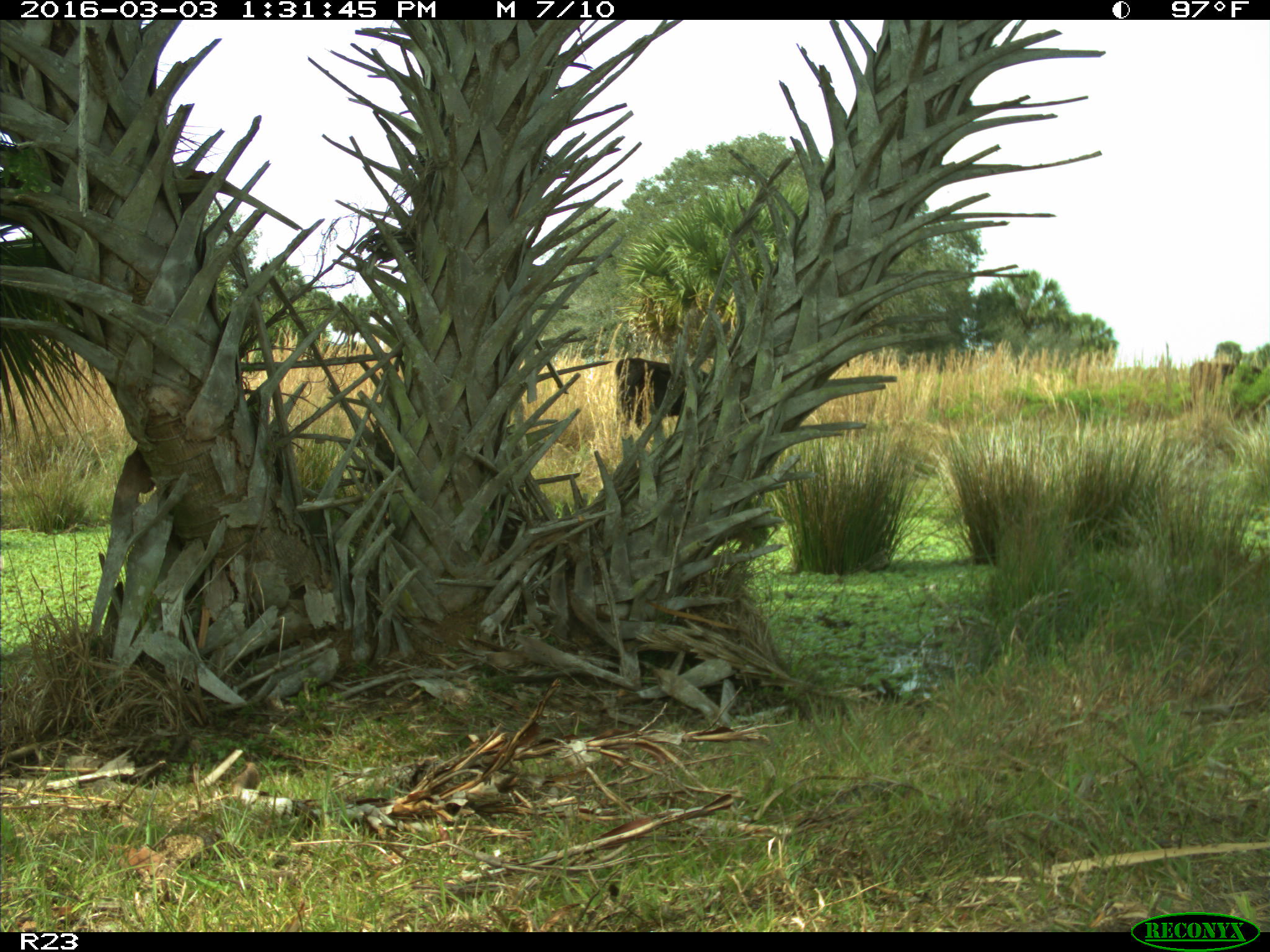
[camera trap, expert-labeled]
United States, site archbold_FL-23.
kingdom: Animalia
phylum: Chordata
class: Mammalia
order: Artiodactyla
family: Bovidae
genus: Bos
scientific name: Bos taurus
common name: domestic cow